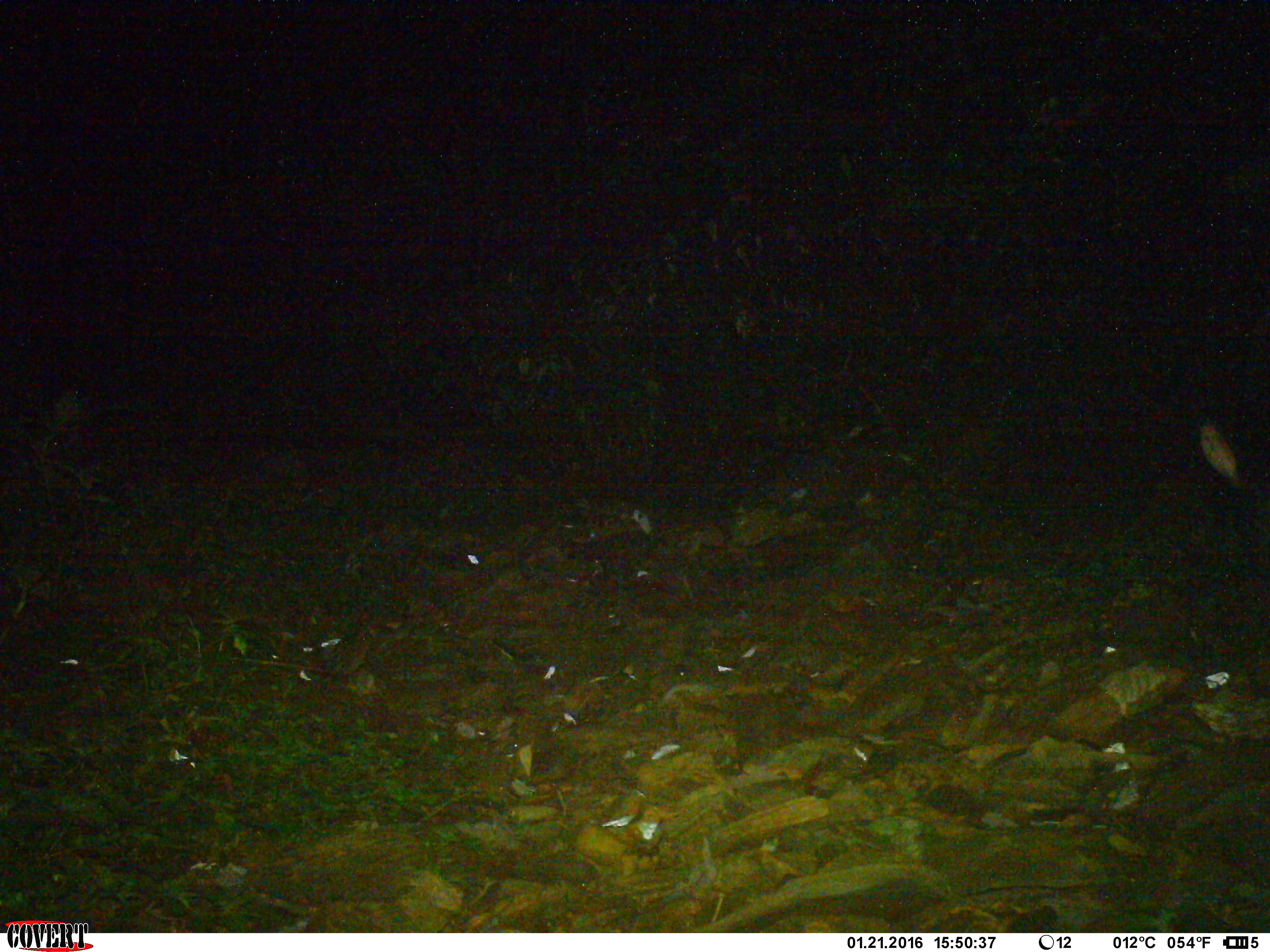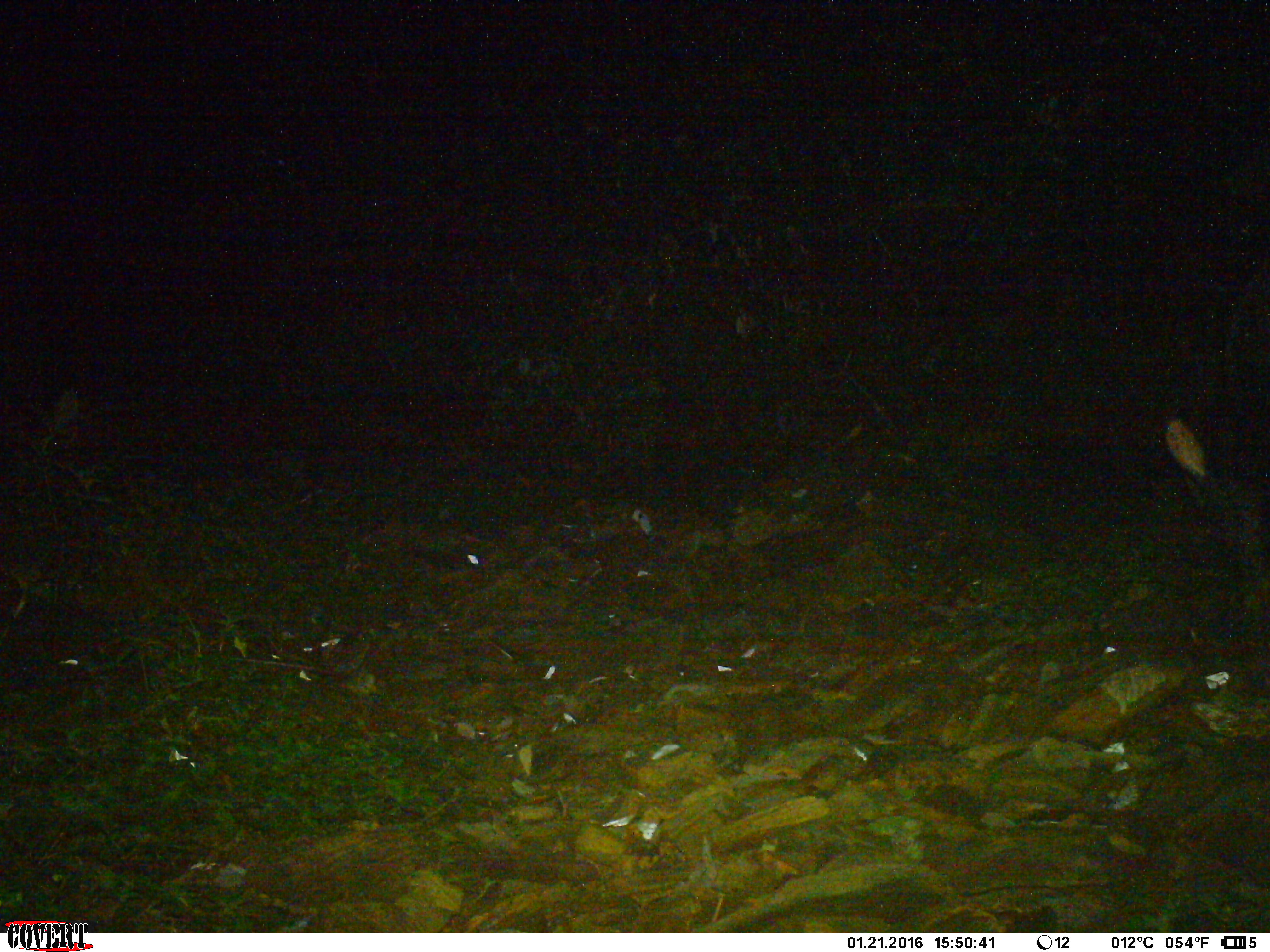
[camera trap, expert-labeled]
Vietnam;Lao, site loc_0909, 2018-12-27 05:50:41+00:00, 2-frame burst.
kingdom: Animalia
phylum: Chordata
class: Mammalia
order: Artiodactyla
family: Bovidae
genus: Capricornis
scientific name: Capricornis sumatraensis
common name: chinese serow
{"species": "chinese serow (Capricornis sumatraensis)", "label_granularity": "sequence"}